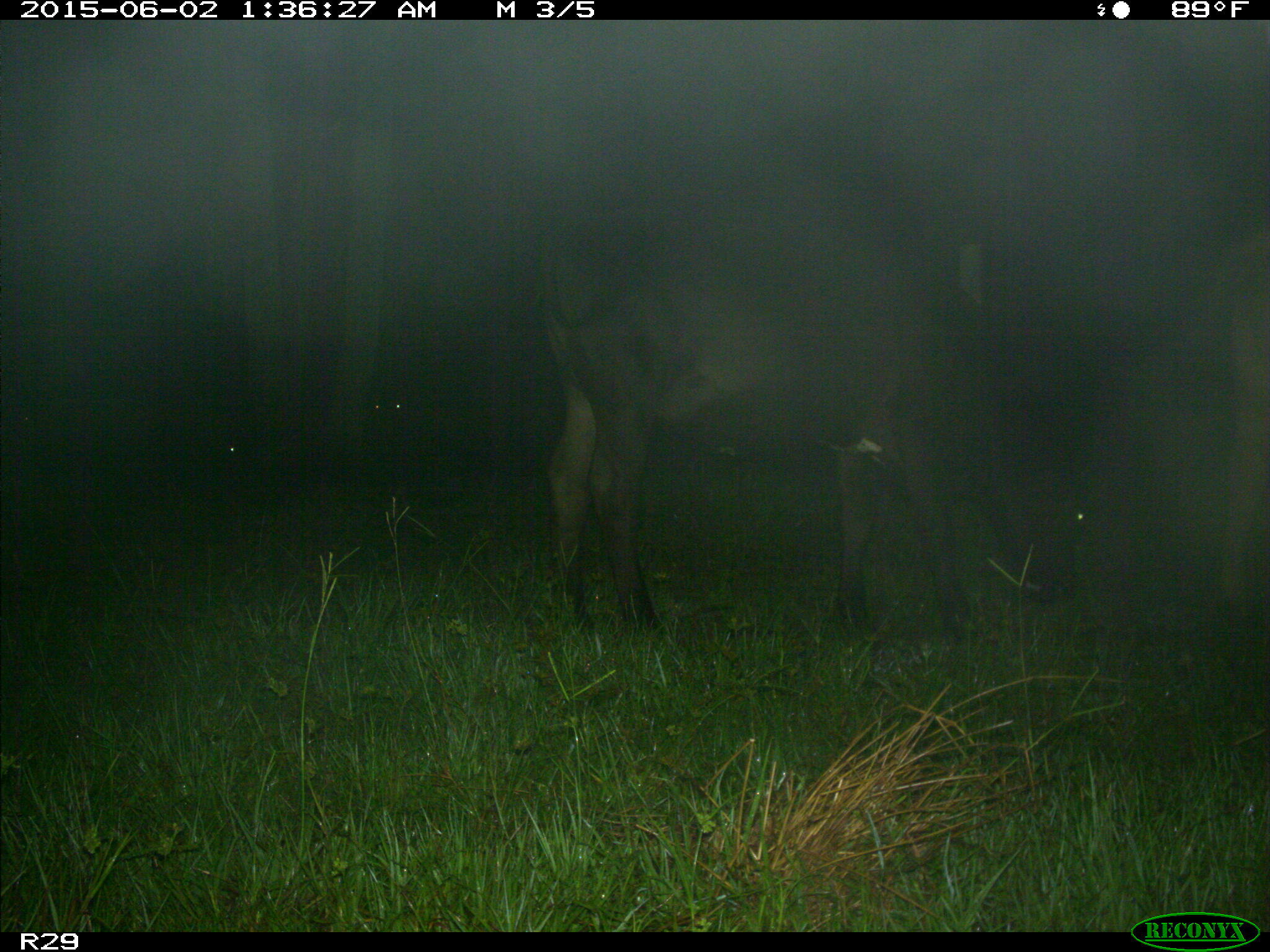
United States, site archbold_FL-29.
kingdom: Animalia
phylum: Chordata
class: Mammalia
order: Artiodactyla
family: Bovidae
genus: Bos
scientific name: Bos taurus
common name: domestic cow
Bos taurus (domestic cow).